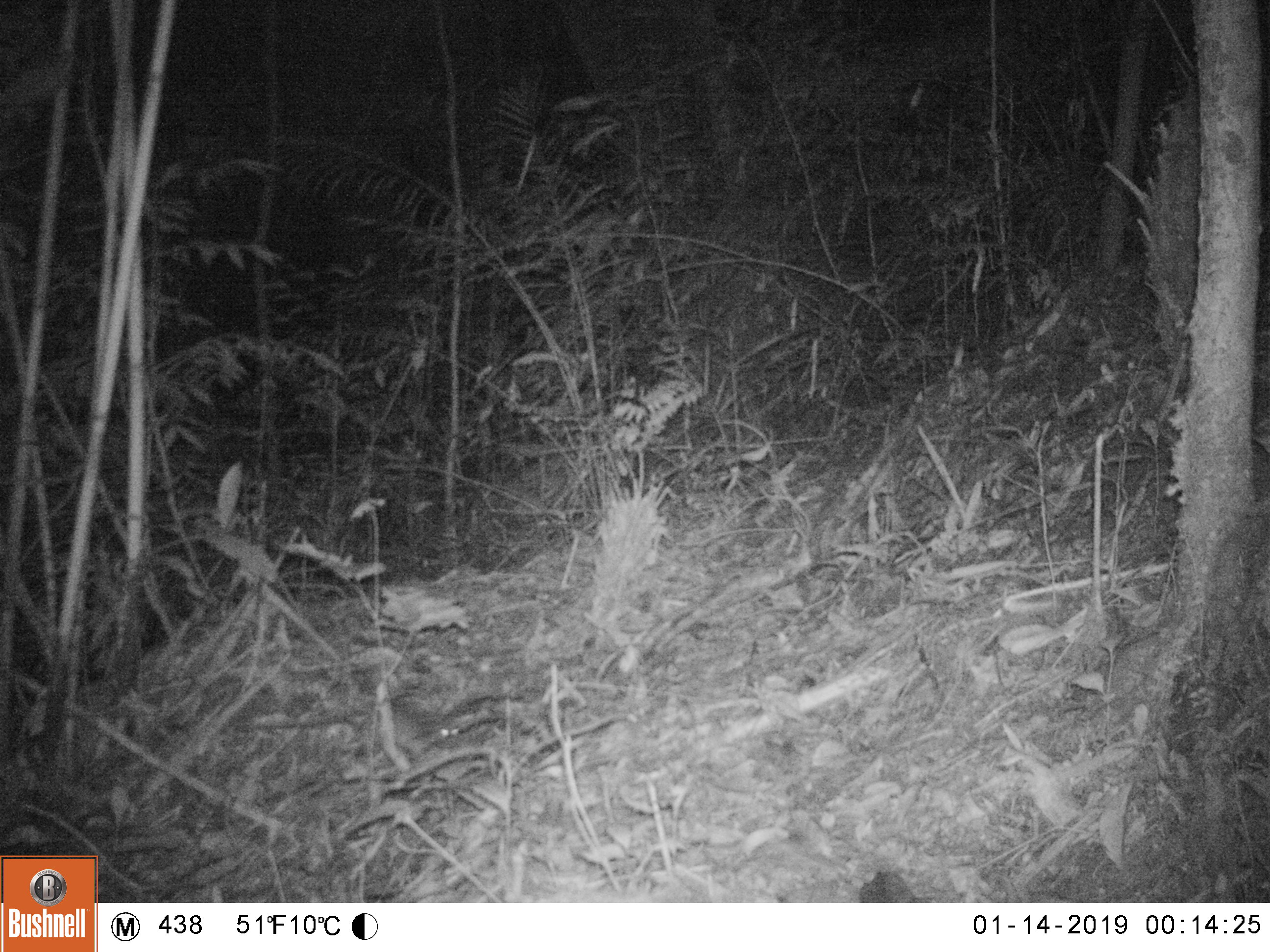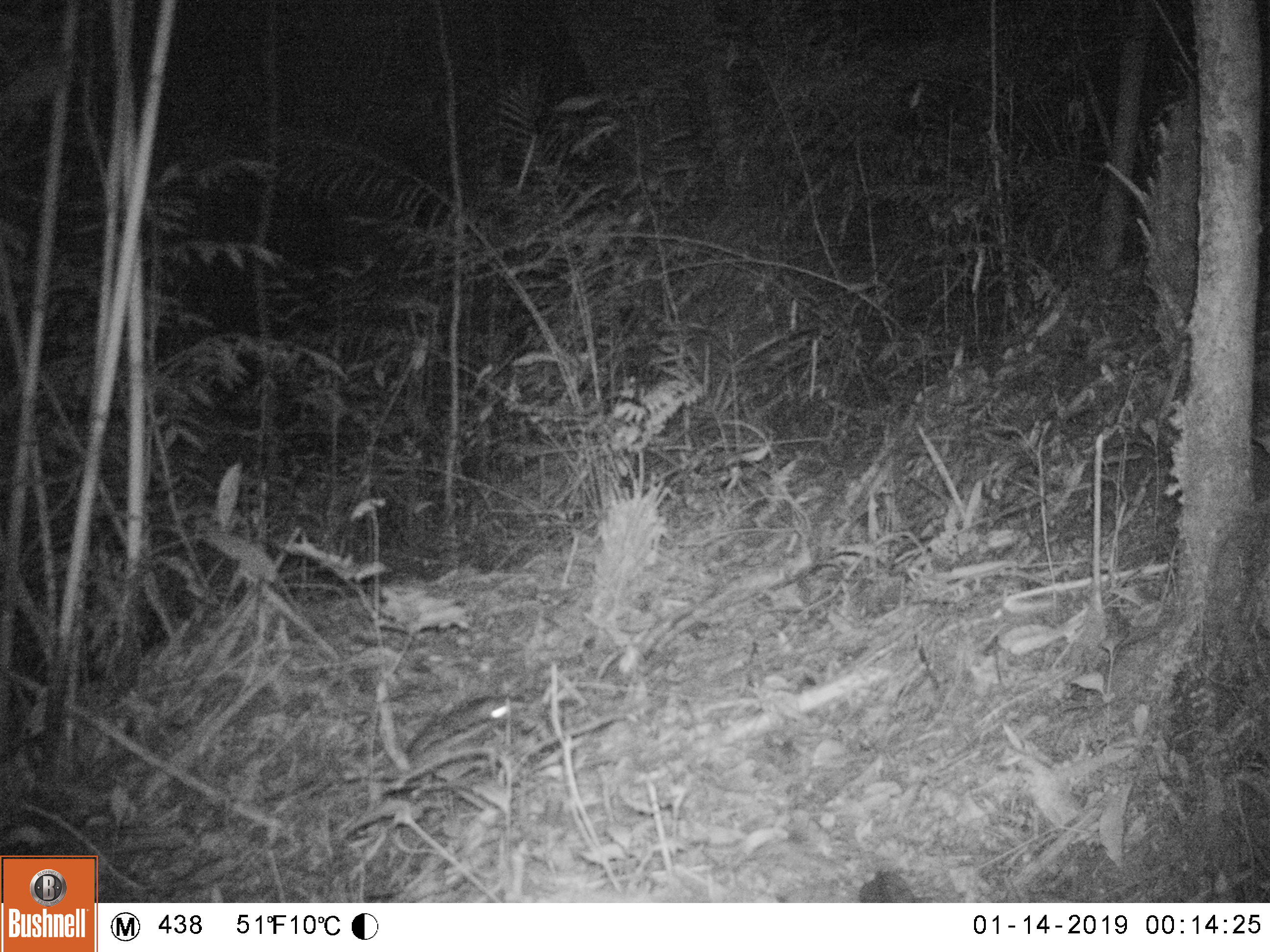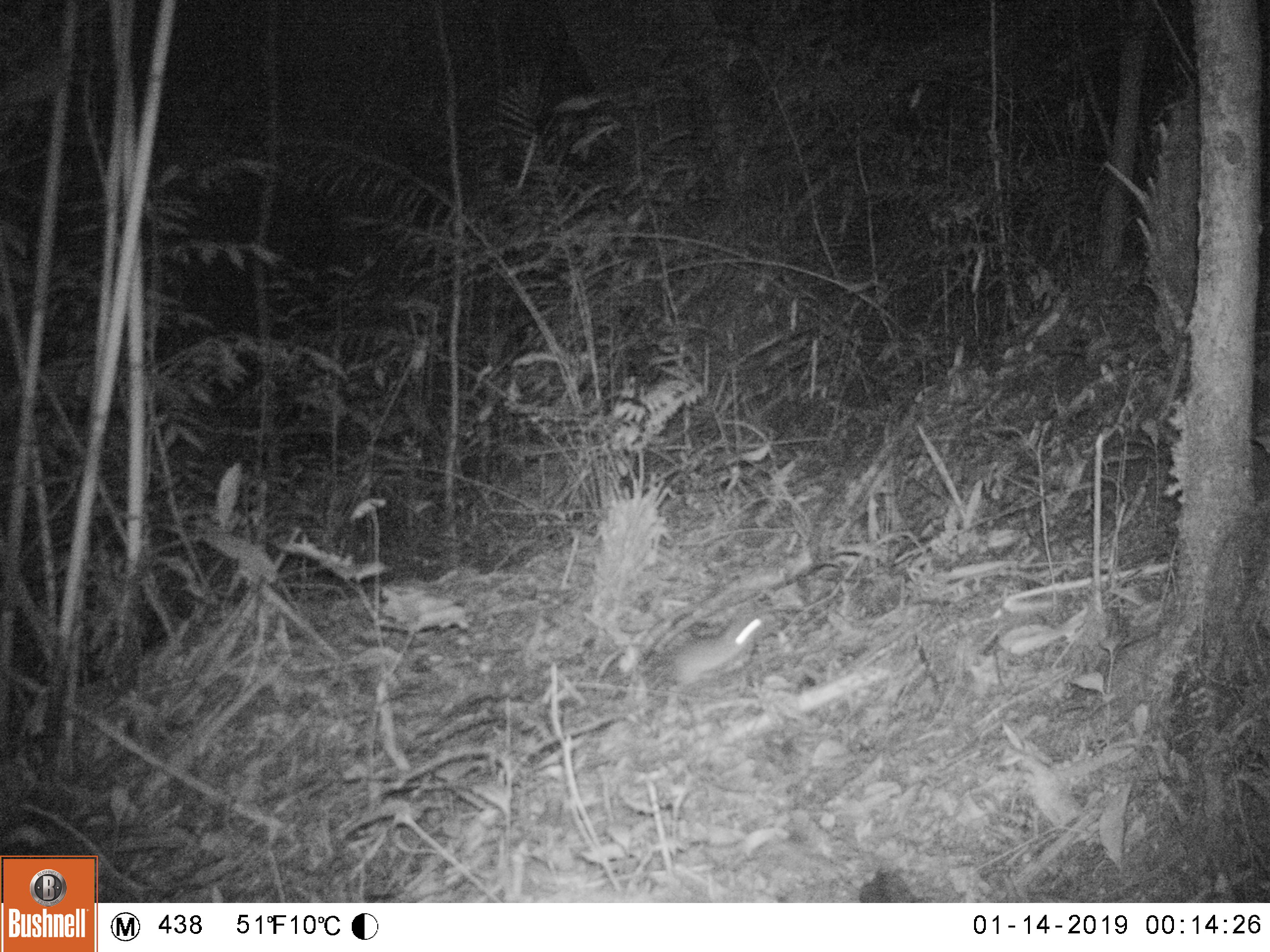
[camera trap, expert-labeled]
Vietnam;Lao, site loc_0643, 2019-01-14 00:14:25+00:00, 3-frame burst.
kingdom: Animalia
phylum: Chordata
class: Mammalia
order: Rodentia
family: Muridae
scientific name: Muridae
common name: old-world mice and rats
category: unidentified murid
Unidentified murid (old-world mice and rats) (Muridae). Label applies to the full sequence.